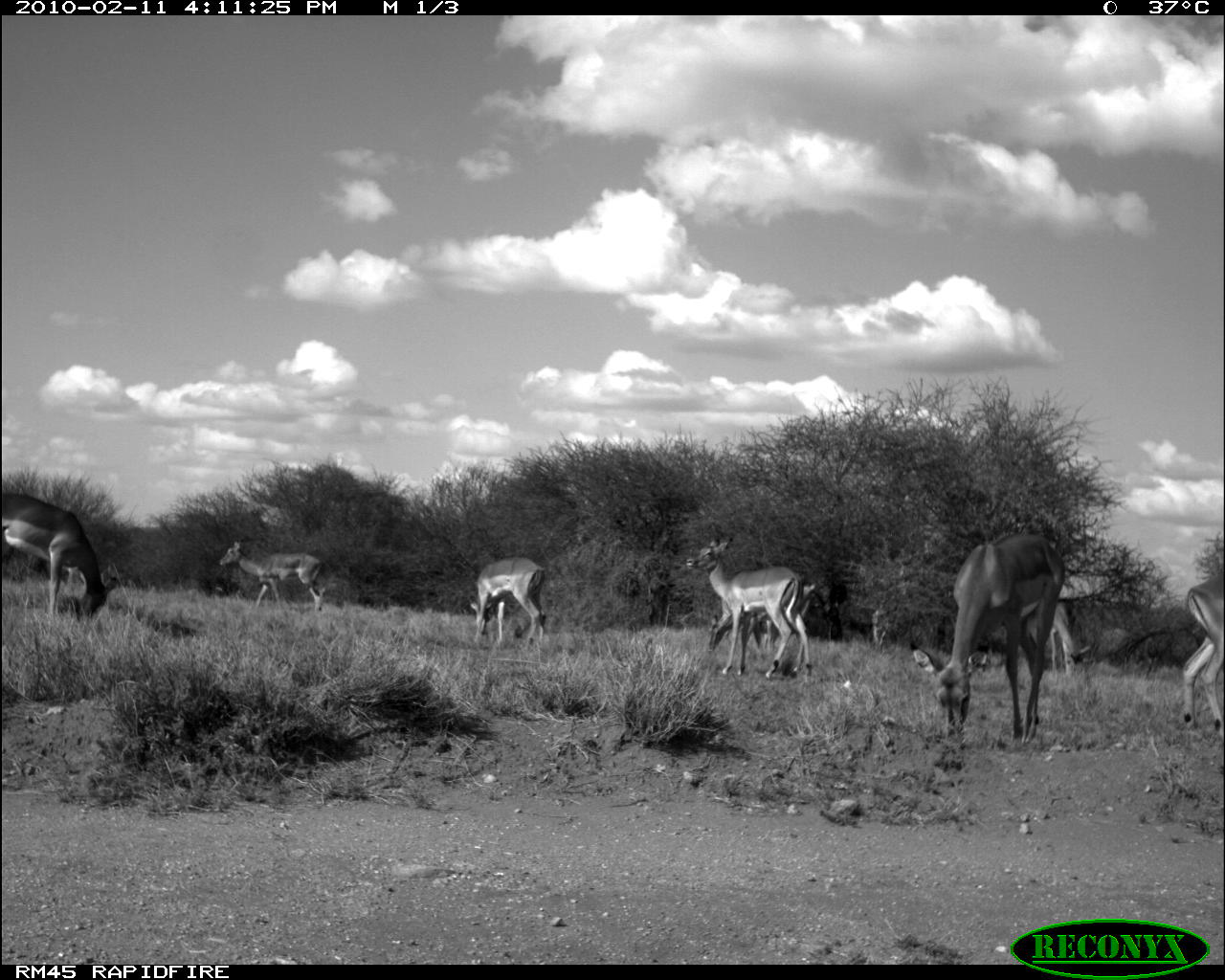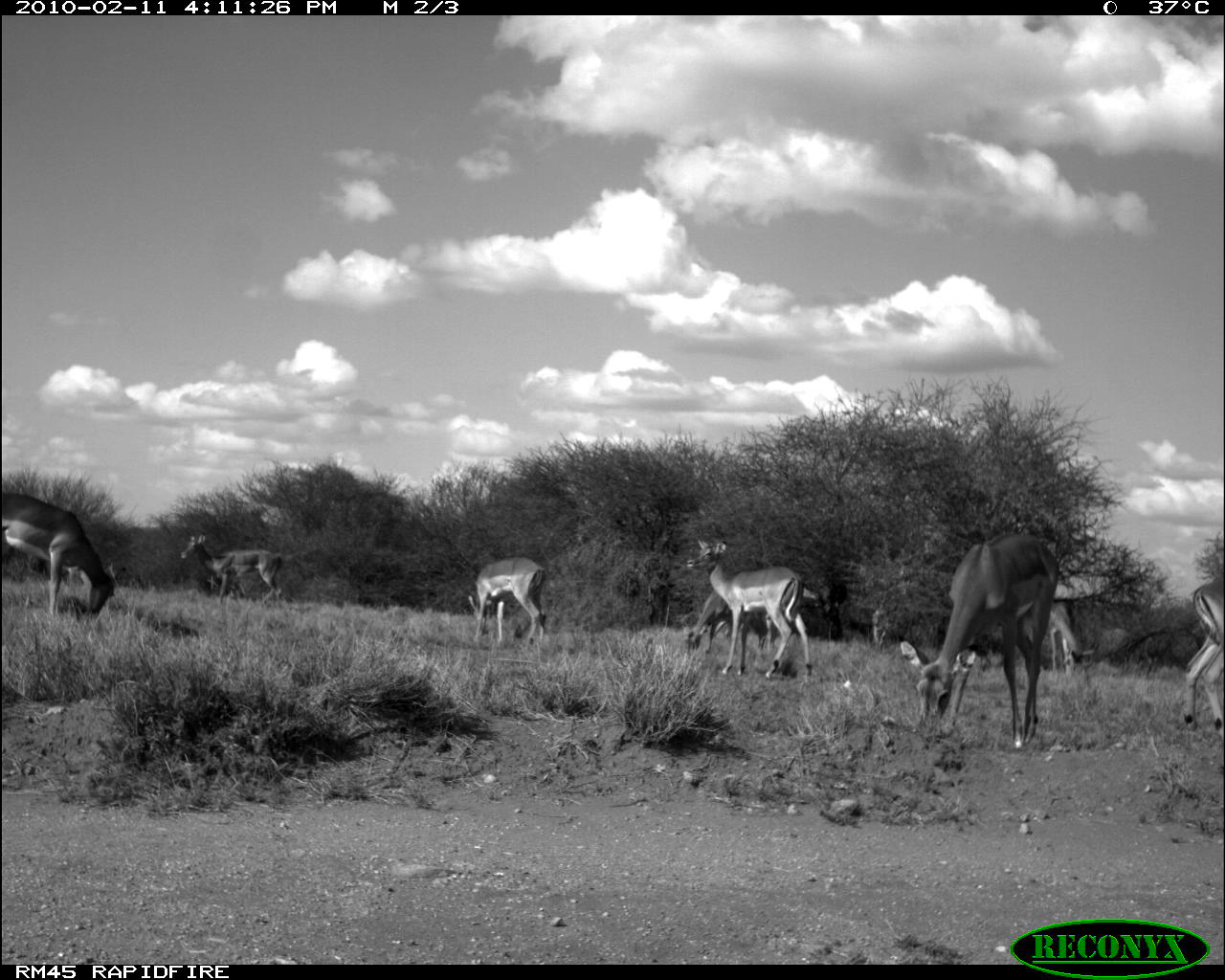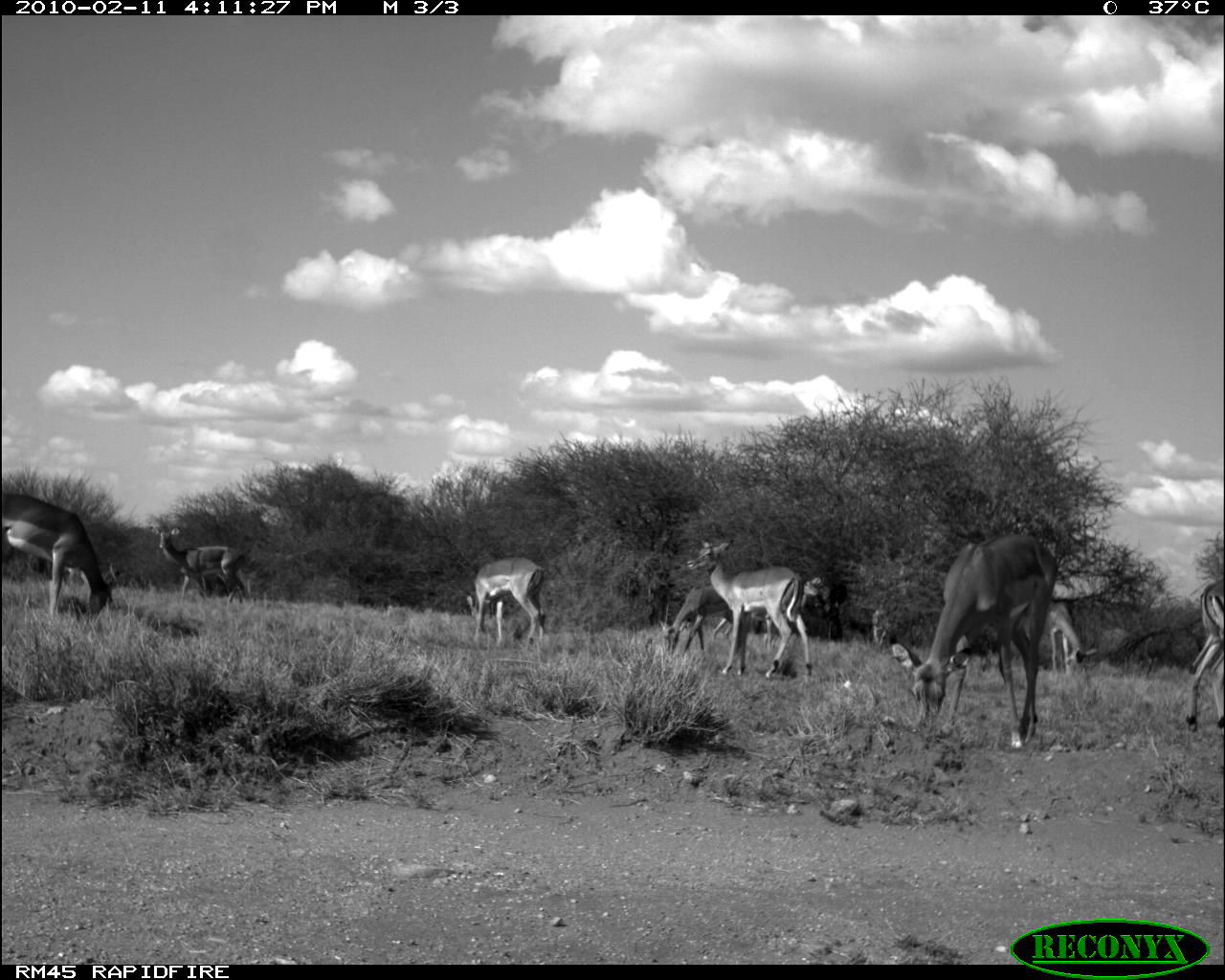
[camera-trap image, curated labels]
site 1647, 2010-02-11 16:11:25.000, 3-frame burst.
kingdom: Animalia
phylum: Chordata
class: Mammalia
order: Artiodactyla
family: Bovidae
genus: Aepyceros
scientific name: Aepyceros melampus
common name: impala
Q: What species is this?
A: Aepyceros melampus (impala).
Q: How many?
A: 11.